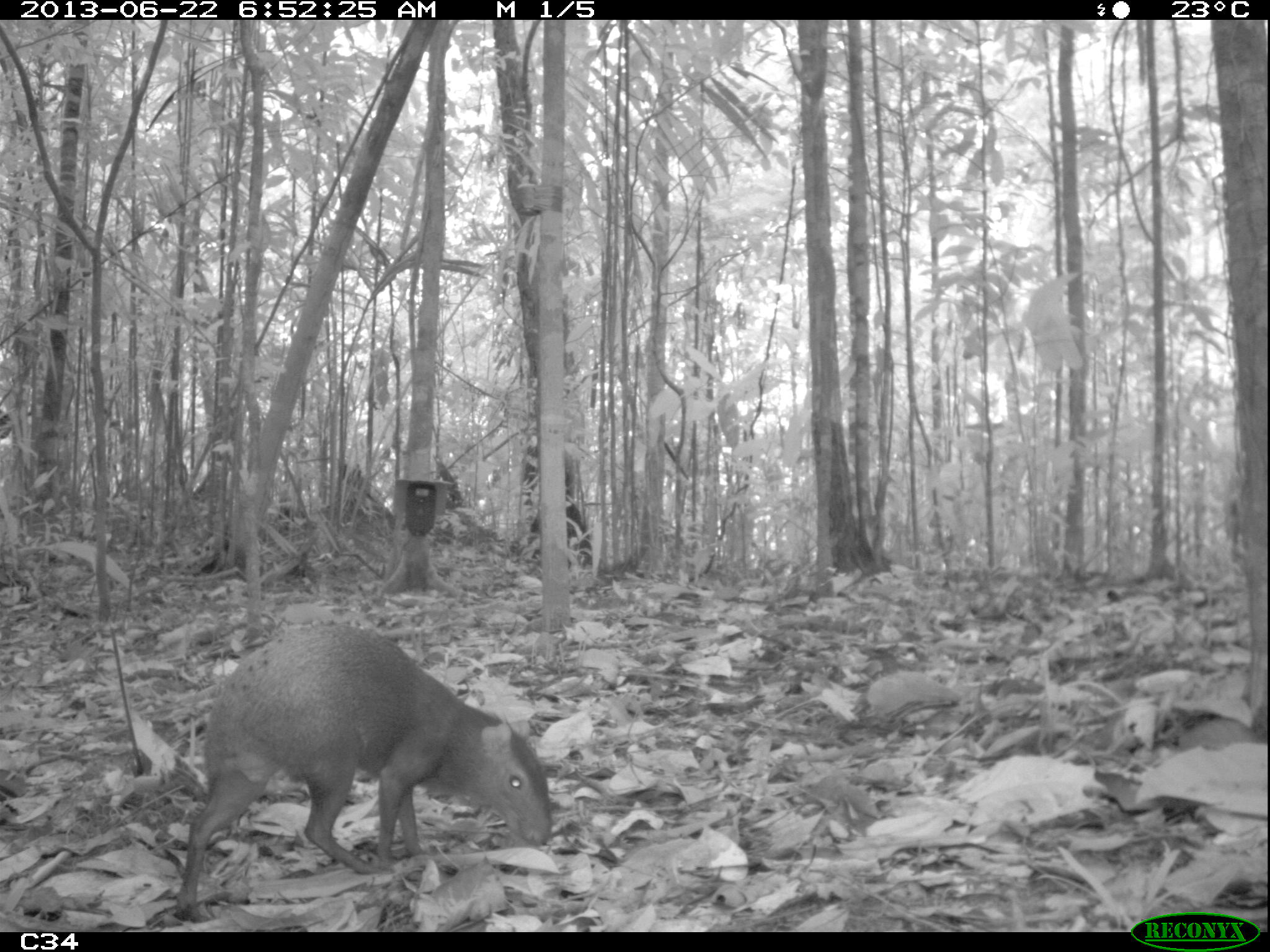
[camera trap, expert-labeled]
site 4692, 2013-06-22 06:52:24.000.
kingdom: Animalia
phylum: Chordata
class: Mammalia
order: Rodentia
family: Dasyproctidae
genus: Dasyprocta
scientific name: Dasyprocta leporina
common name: red-rumped agouti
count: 1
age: adult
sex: male